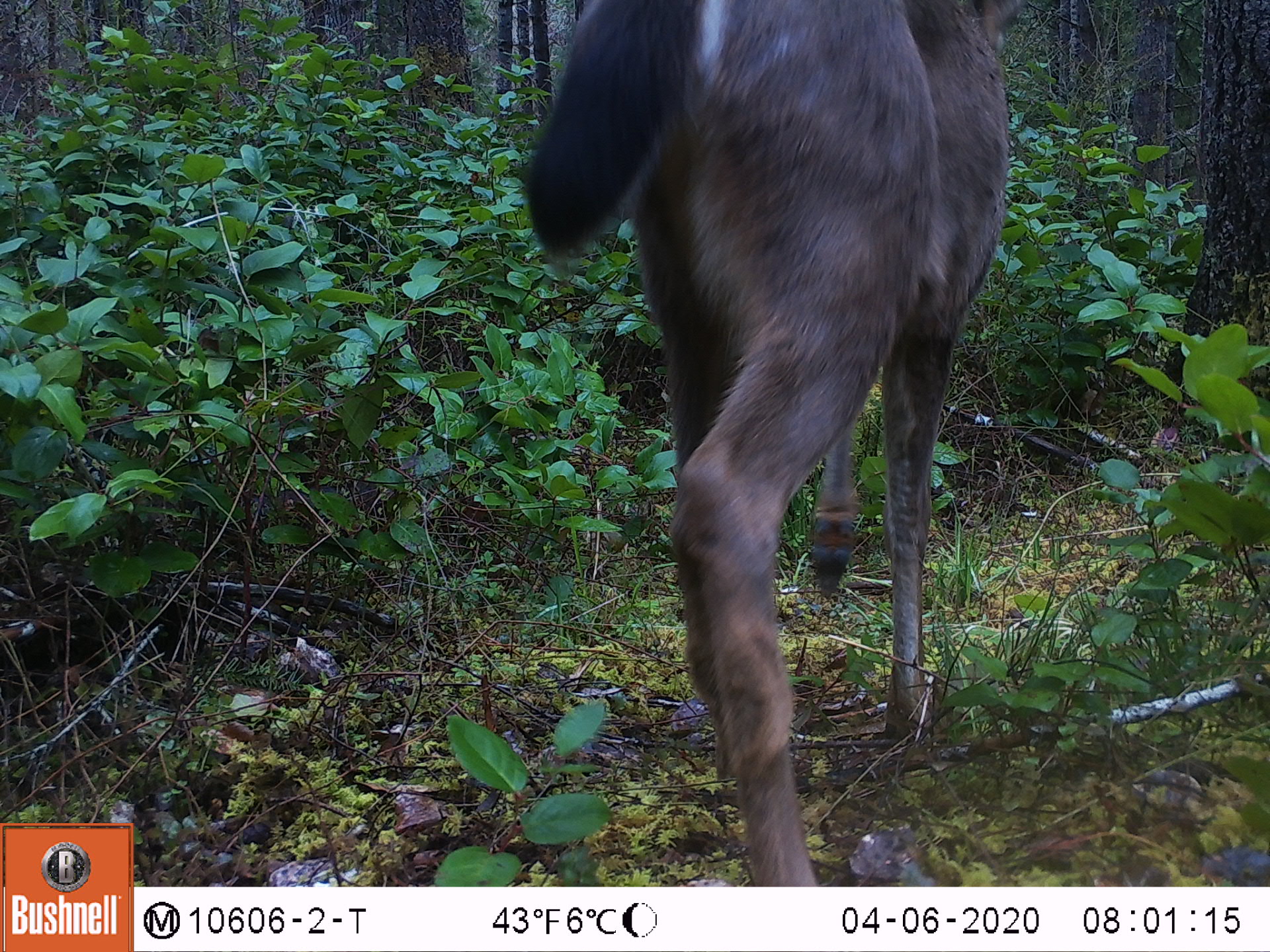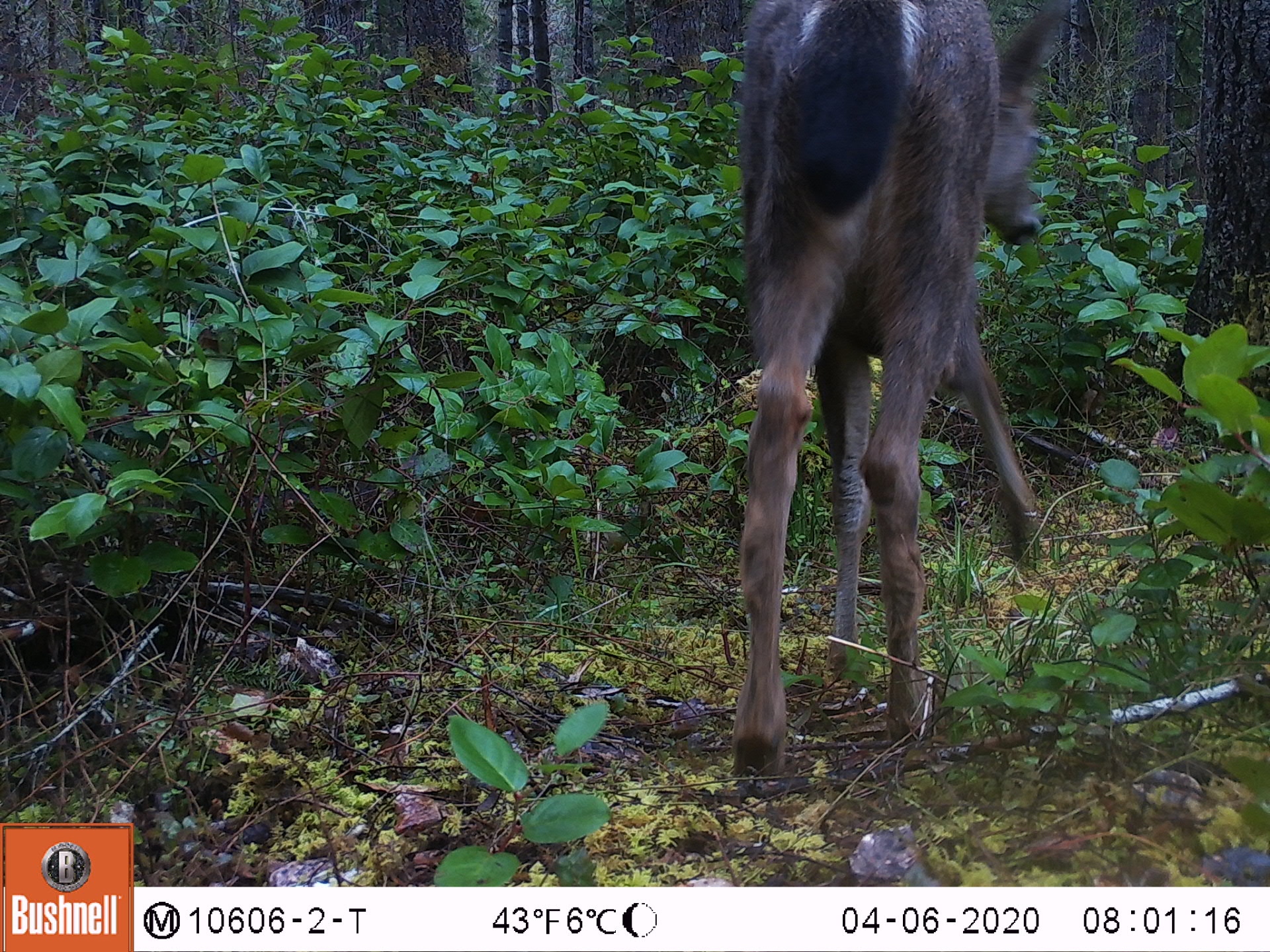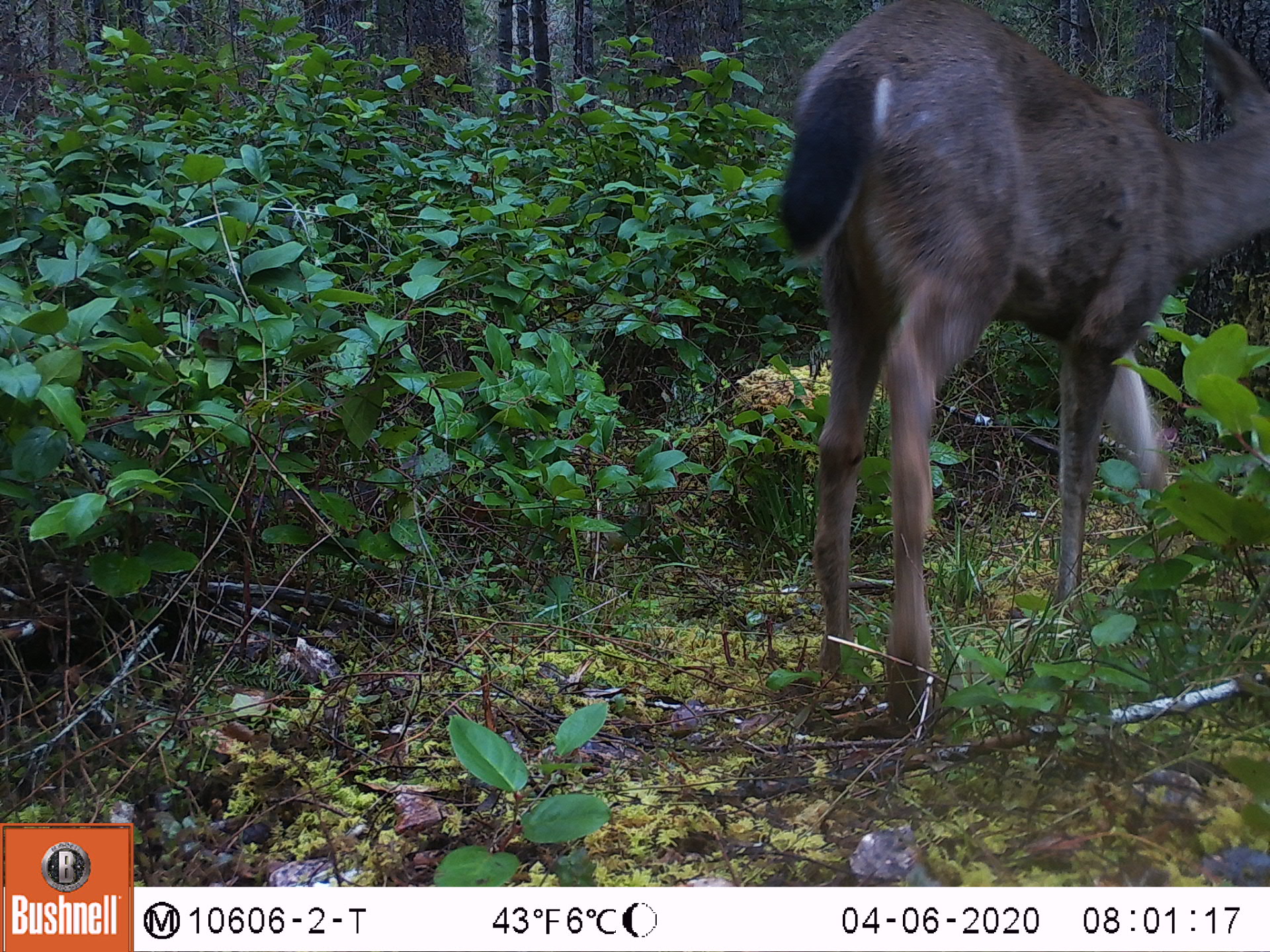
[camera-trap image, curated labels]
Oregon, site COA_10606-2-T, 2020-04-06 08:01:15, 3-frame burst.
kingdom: Animalia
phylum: Chordata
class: Mammalia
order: Artiodactyla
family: Cervidae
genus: Odocoileus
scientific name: Odocoileus hemionus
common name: black-tailed deer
Black-tailed deer (Odocoileus hemionus).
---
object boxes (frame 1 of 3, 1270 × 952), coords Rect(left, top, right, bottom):
black-tailed deer: Rect(510, 0, 1037, 880)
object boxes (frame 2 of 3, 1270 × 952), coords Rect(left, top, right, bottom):
black-tailed deer: Rect(715, 3, 1085, 790)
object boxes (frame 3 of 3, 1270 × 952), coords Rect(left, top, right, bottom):
black-tailed deer: Rect(763, 2, 1262, 745)